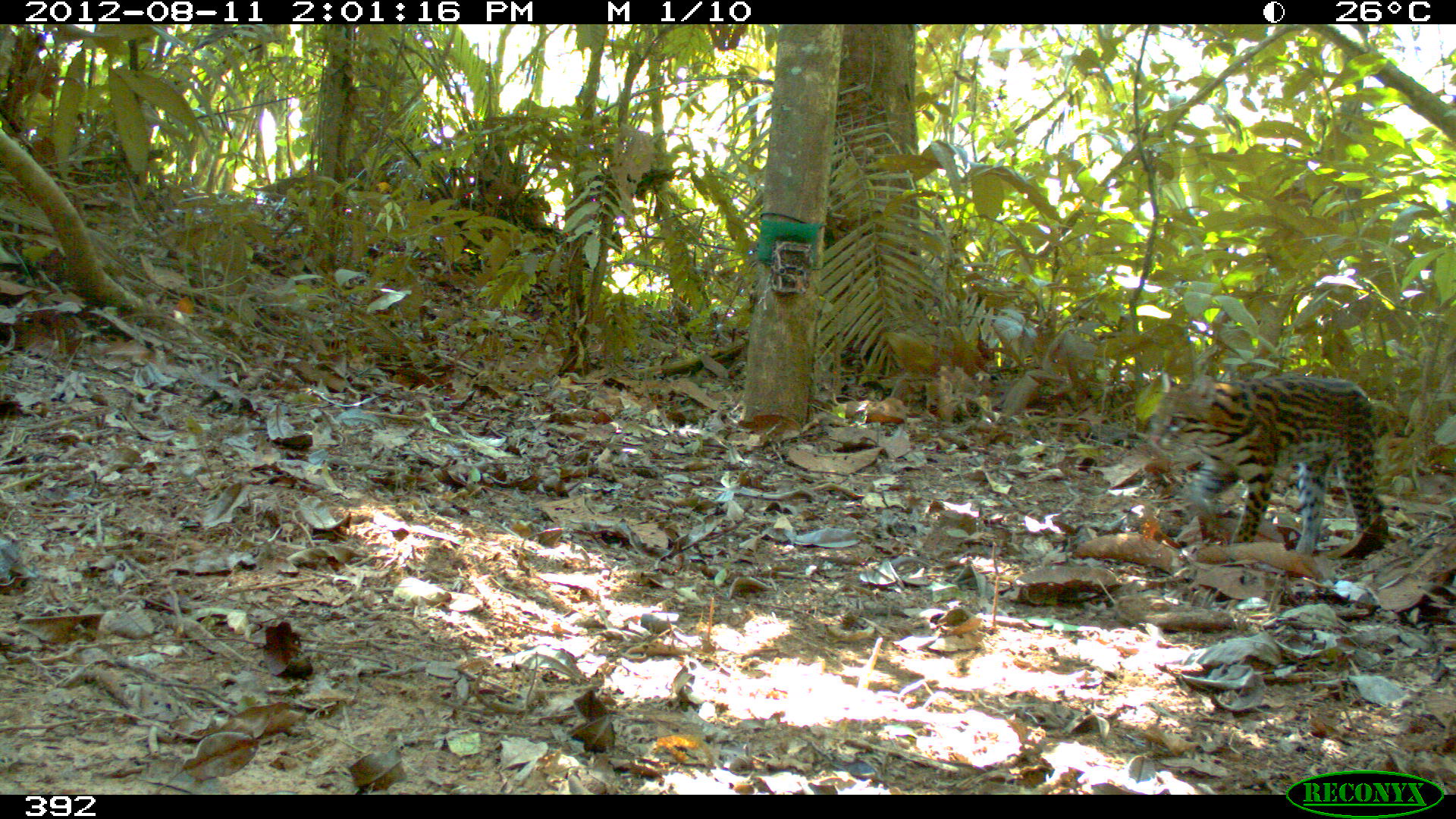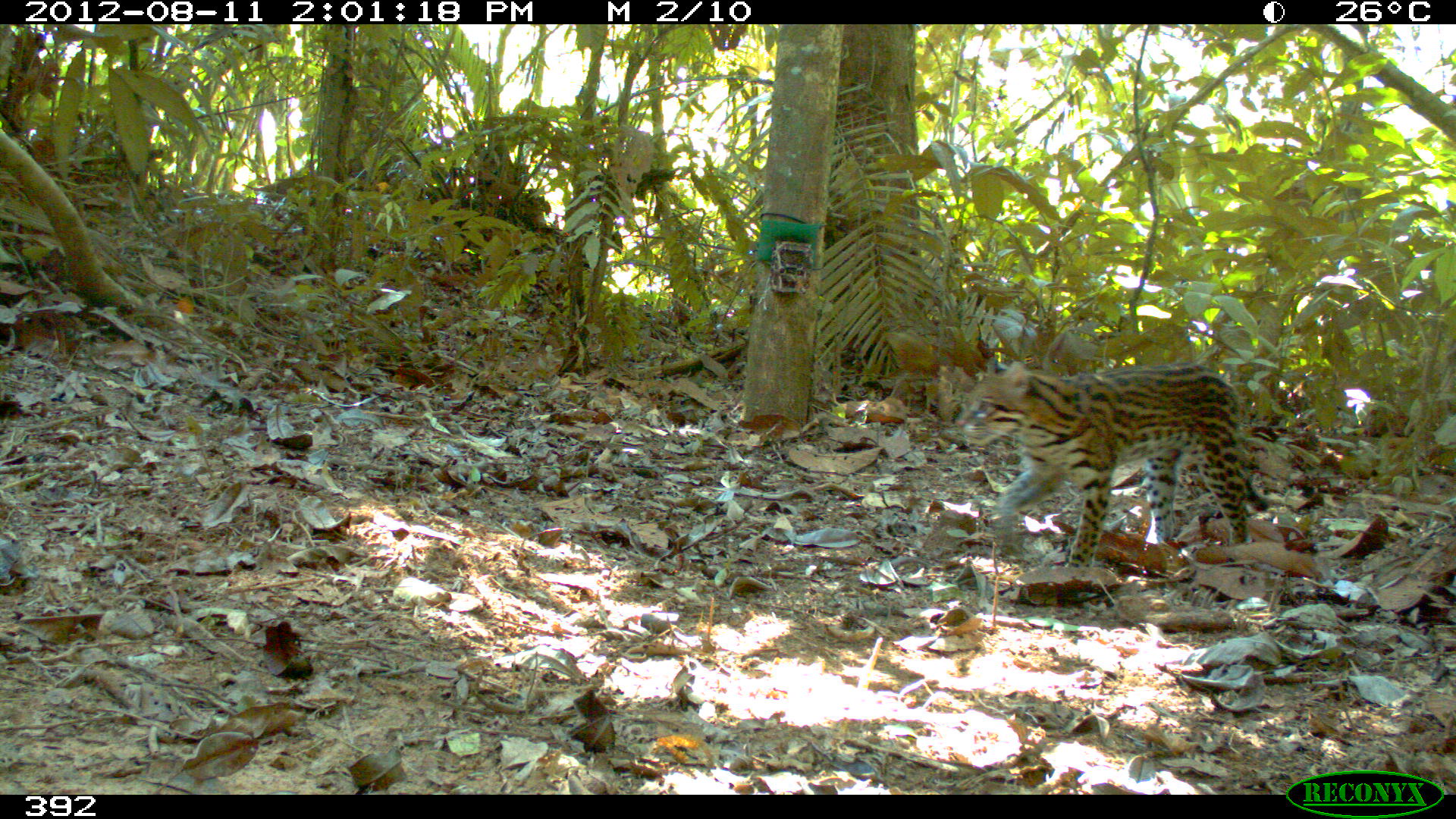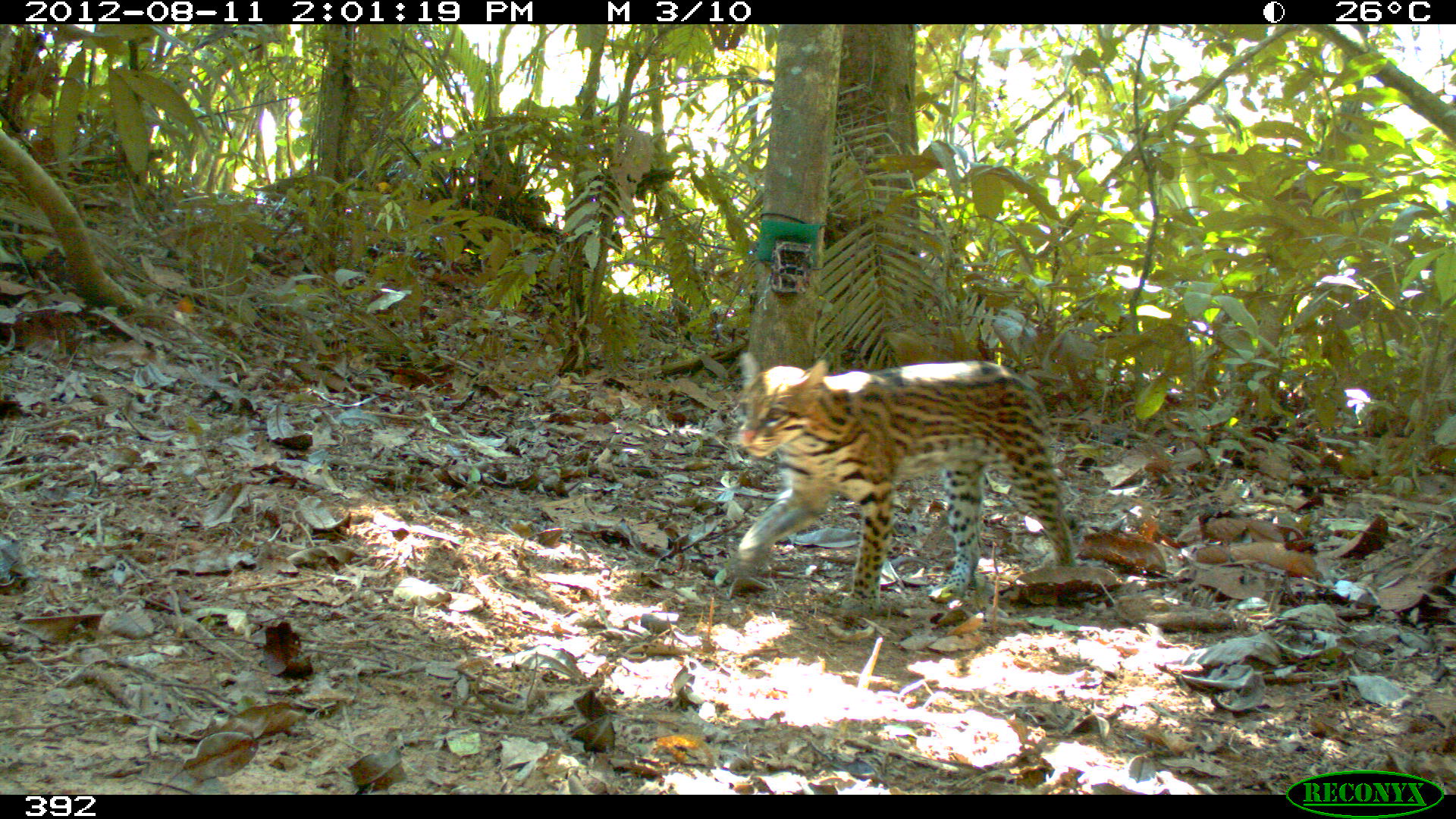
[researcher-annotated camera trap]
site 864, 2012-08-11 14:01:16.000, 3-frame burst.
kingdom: Animalia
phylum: Chordata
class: Mammalia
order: Carnivora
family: Felidae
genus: Leopardus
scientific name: Leopardus pardalis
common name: ocelot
Leopardus pardalis (ocelot).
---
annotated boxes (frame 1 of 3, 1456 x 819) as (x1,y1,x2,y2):
leopardus pardalis: (1145,373,1382,552)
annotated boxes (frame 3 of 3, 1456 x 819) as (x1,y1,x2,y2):
leopardus pardalis: (723,349,1075,612)